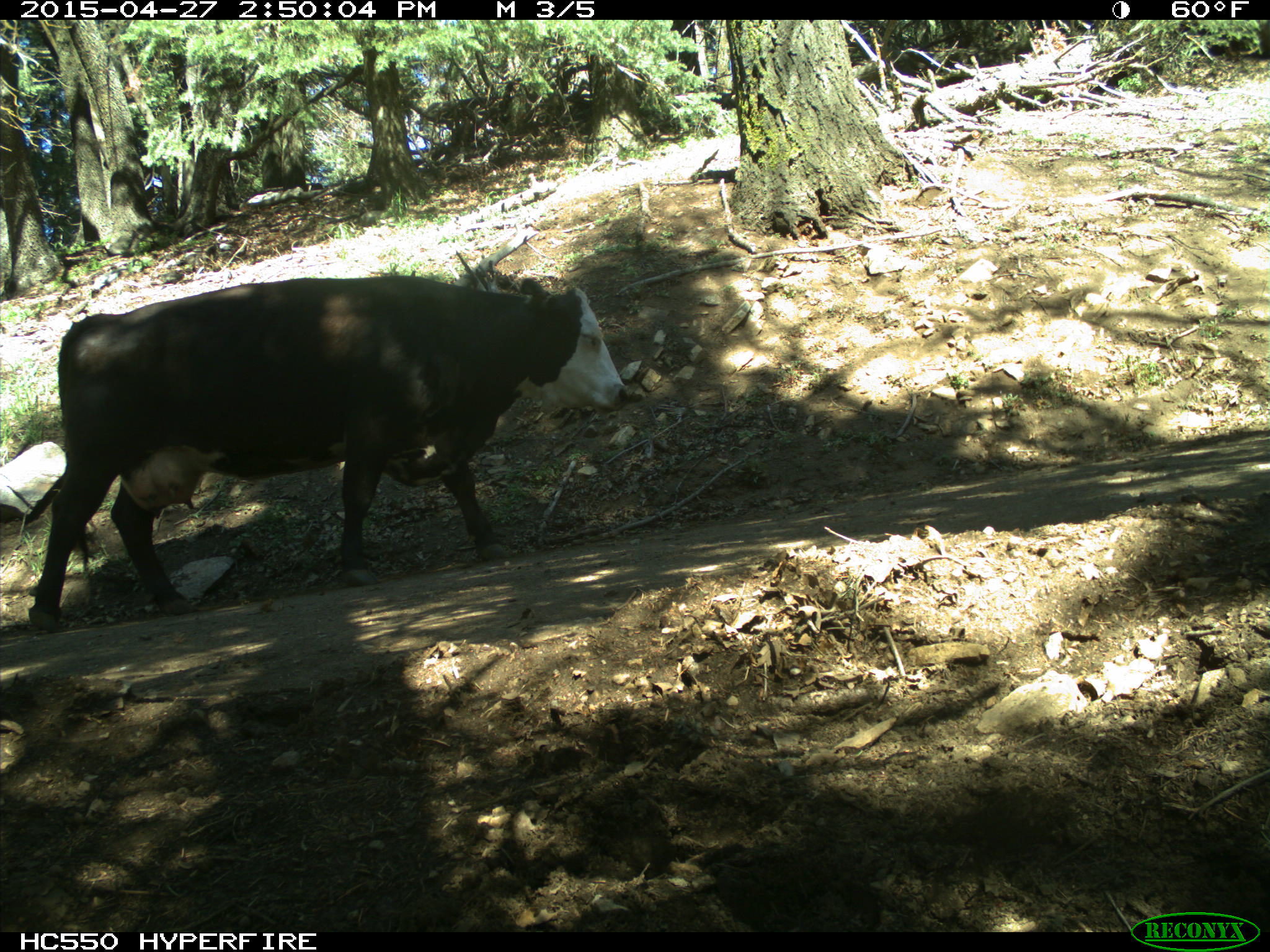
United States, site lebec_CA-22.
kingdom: Animalia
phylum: Chordata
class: Mammalia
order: Artiodactyla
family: Bovidae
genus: Bos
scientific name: Bos taurus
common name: domestic cow